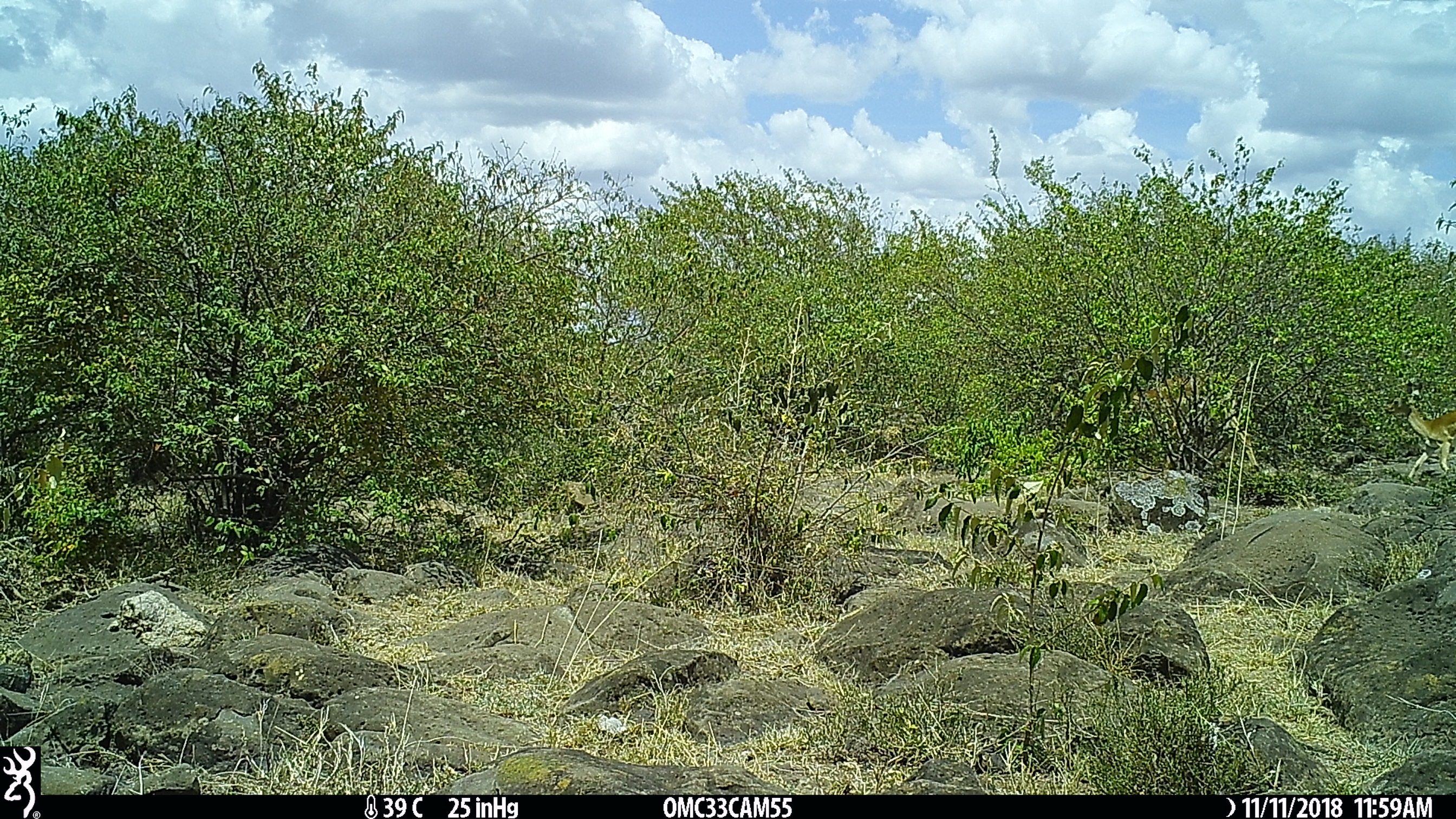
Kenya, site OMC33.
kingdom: Animalia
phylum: Chordata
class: Mammalia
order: Artiodactyla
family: Bovidae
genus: Aepyceros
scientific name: Aepyceros melampus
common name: impala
Impala (Aepyceros melampus).